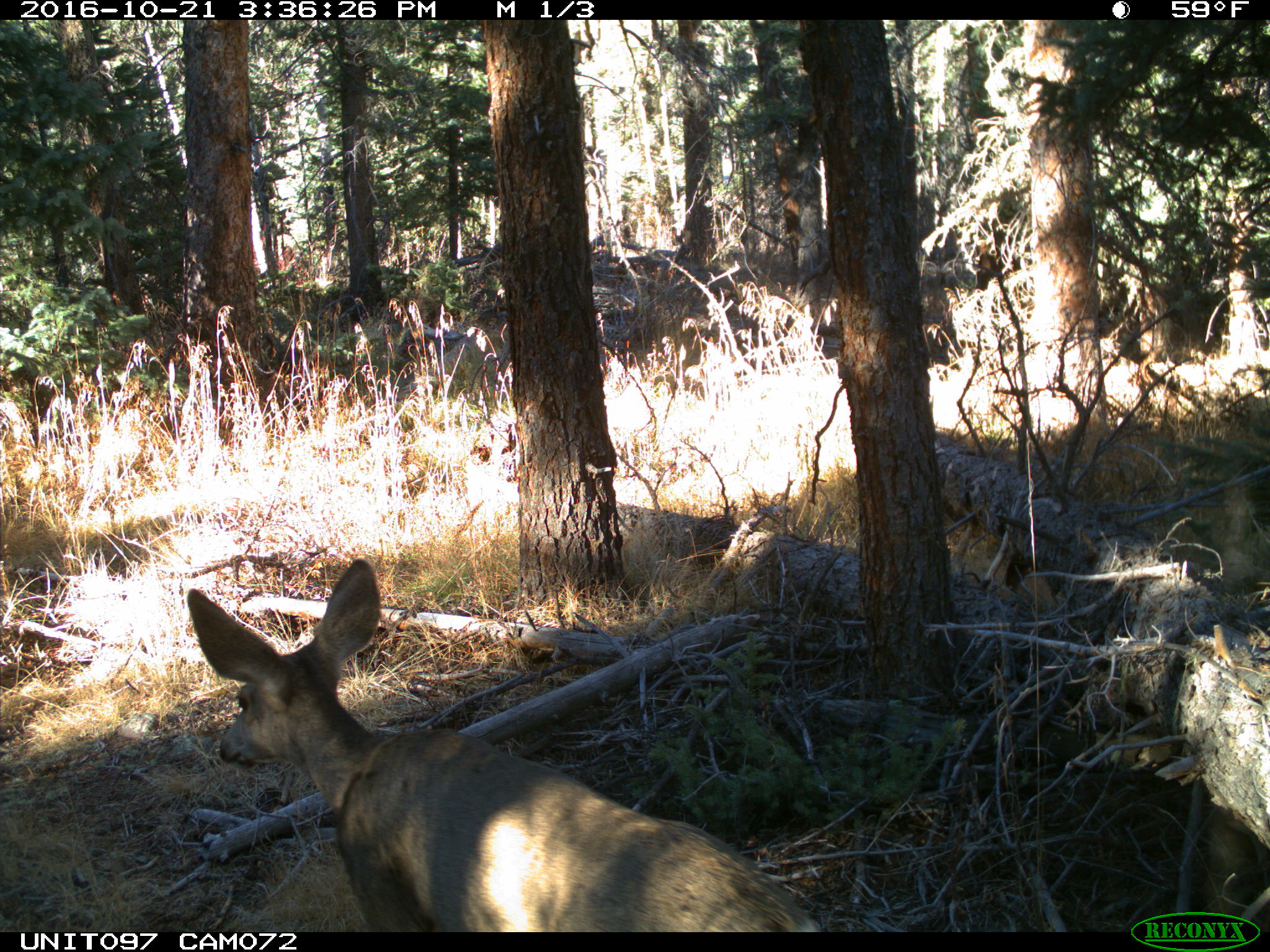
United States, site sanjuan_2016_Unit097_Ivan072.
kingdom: Animalia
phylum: Chordata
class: Mammalia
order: Artiodactyla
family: Cervidae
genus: Odocoileus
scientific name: Odocoileus hemionus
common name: mule deer